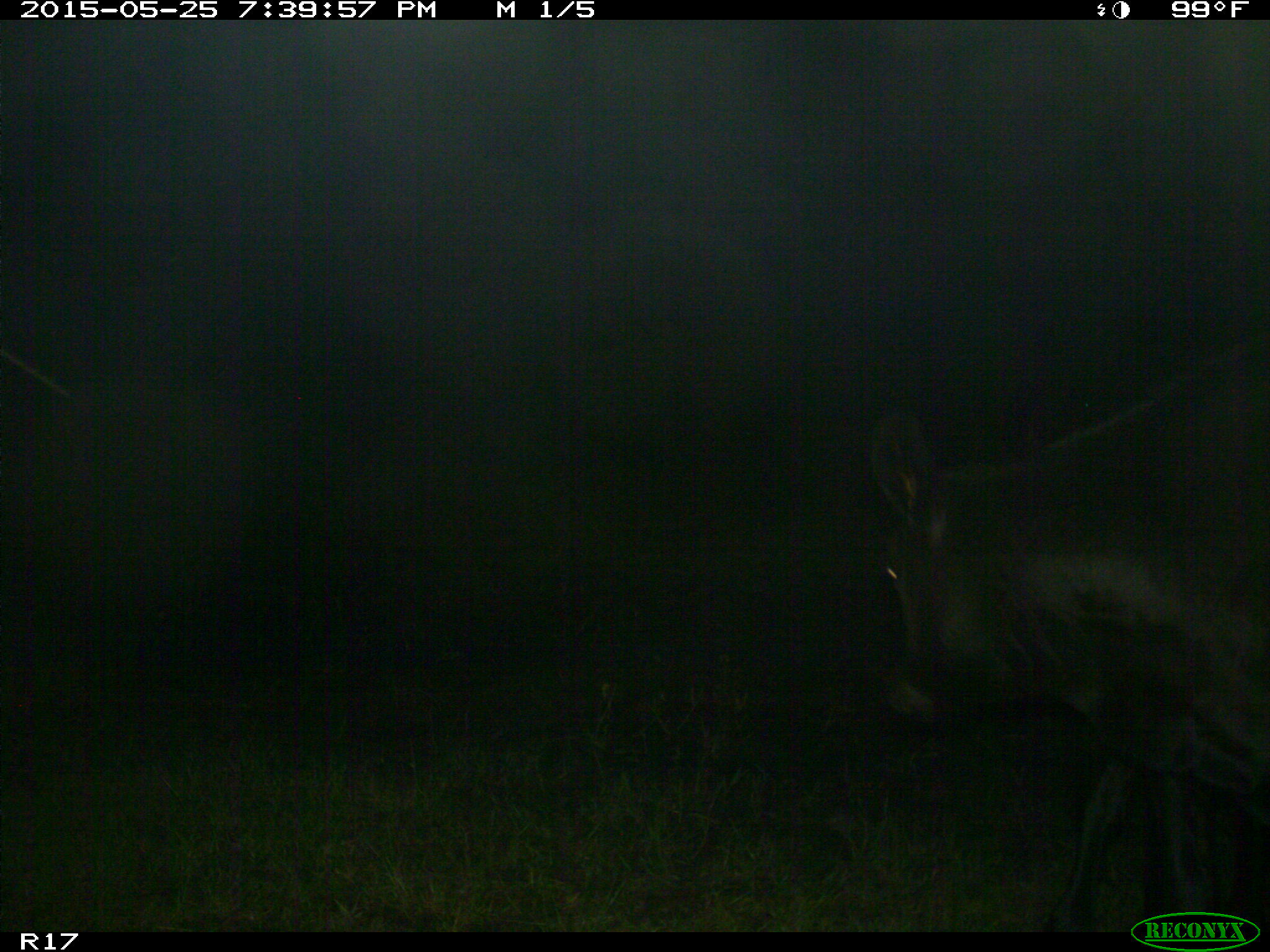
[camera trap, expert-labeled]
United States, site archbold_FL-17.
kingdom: Animalia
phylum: Chordata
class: Mammalia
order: Artiodactyla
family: Bovidae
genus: Bos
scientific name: Bos taurus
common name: domestic cow